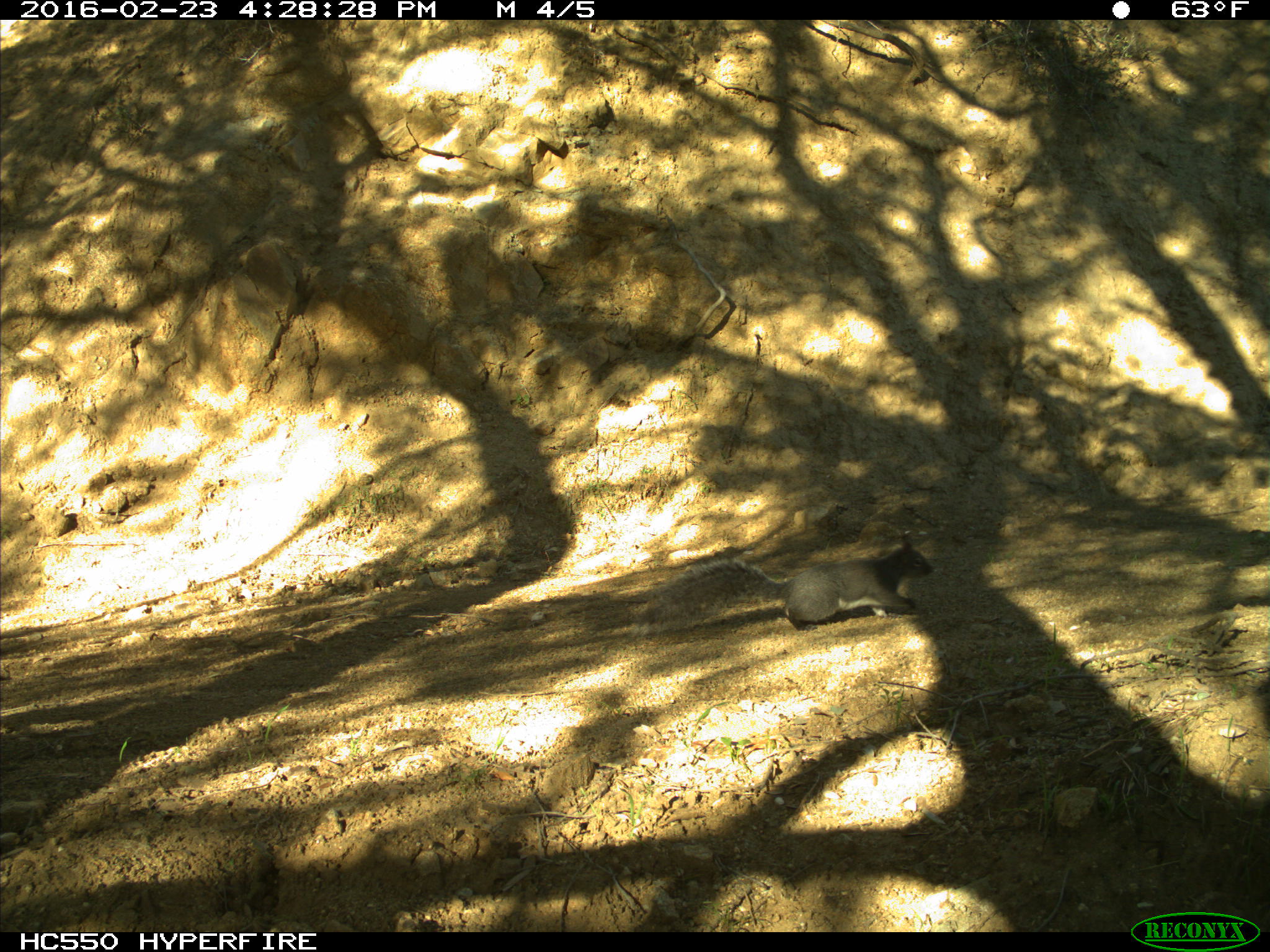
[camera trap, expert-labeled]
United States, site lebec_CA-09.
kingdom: Animalia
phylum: Chordata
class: Mammalia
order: Rodentia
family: Sciuridae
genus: Sciurus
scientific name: Sciurus carolinensis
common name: eastern gray squirrel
Sciurus carolinensis (eastern gray squirrel).